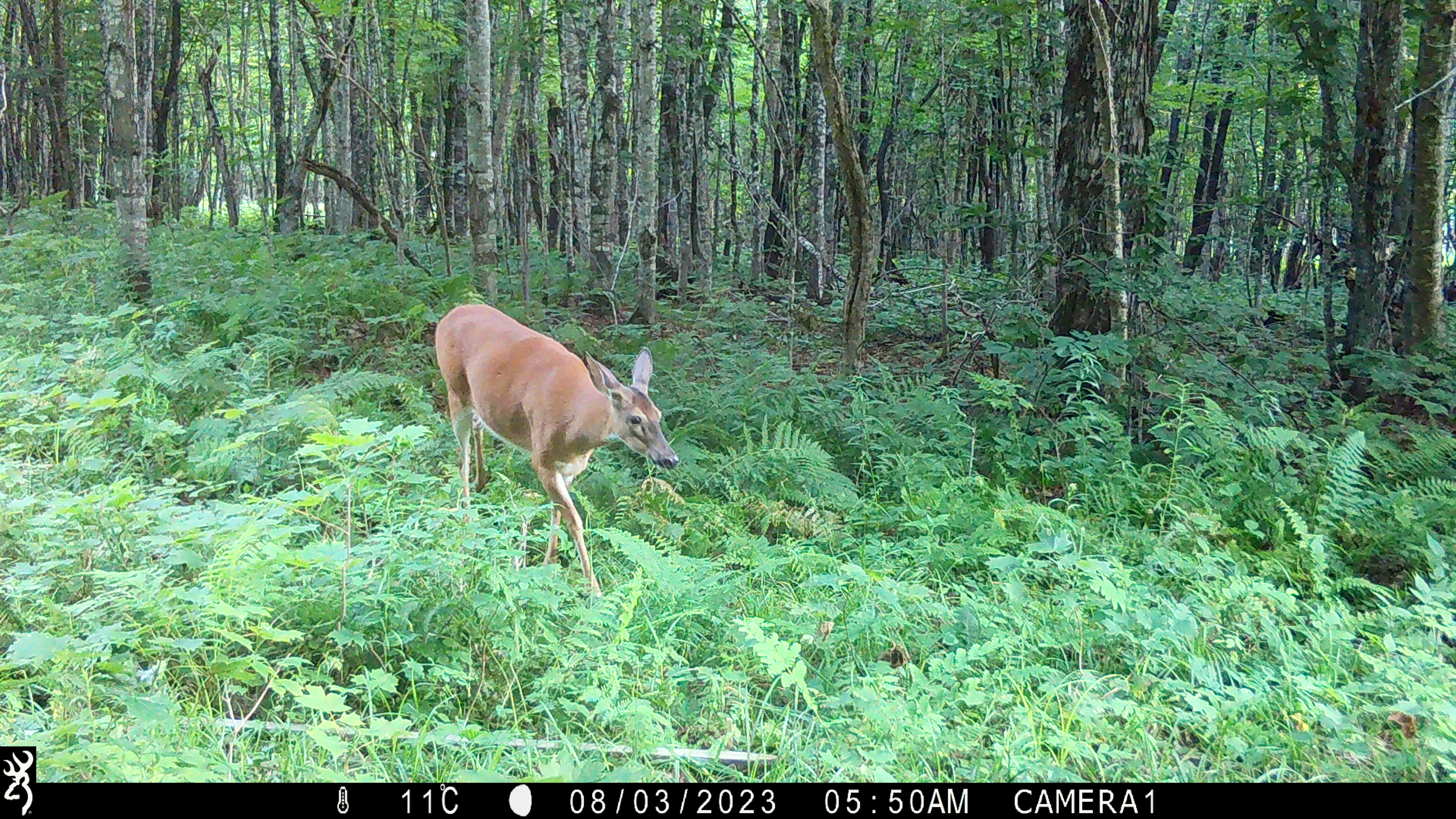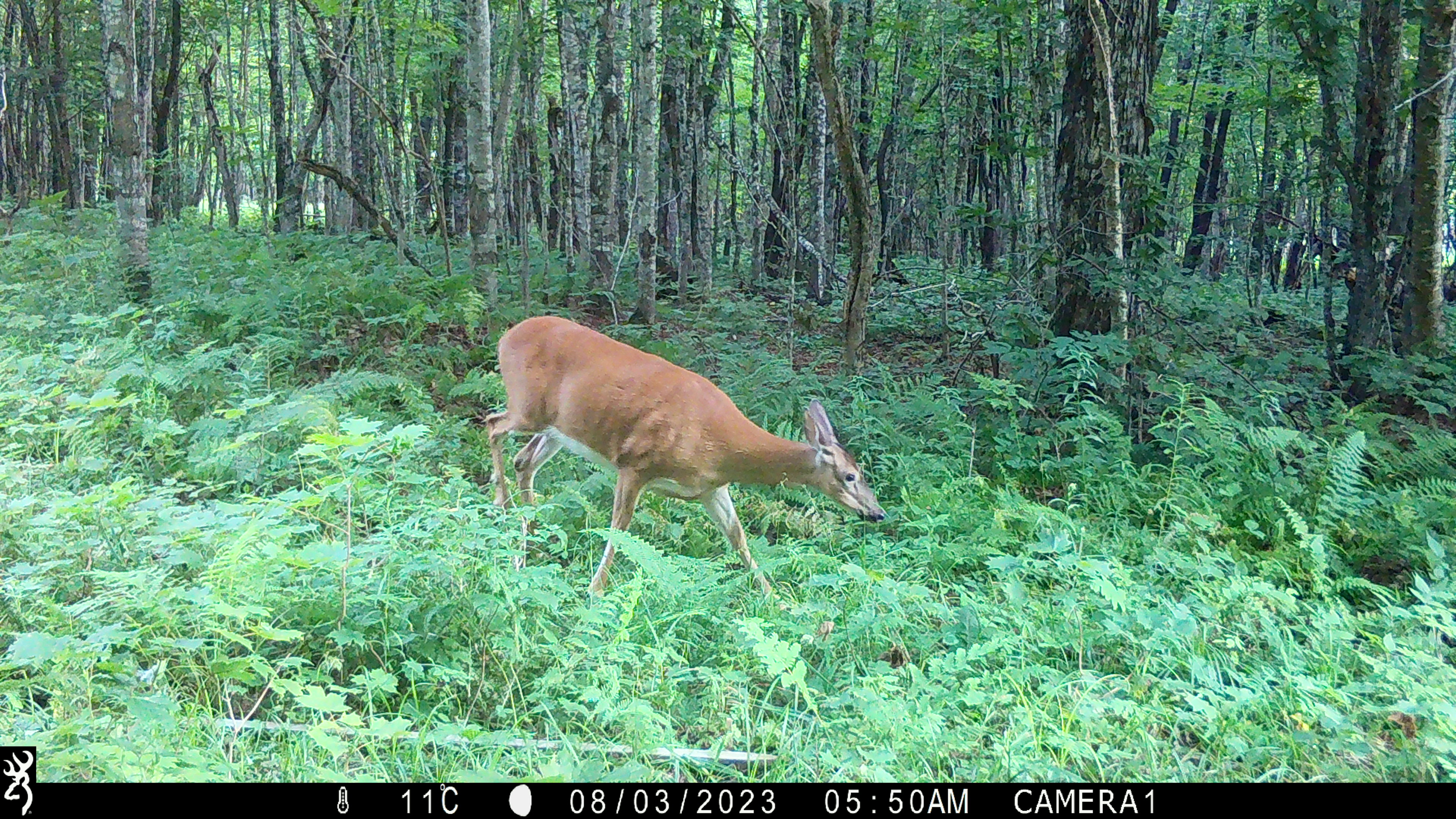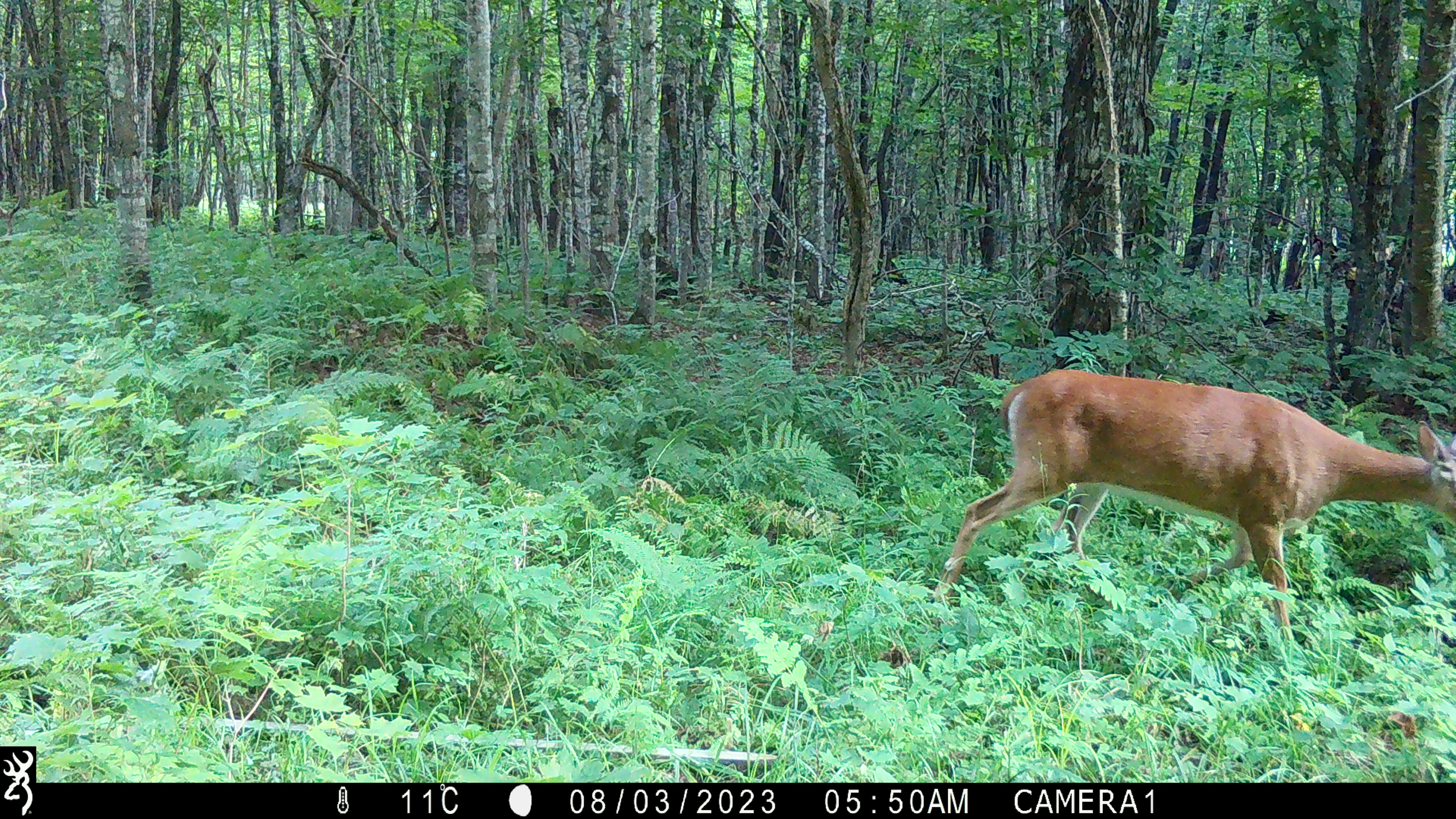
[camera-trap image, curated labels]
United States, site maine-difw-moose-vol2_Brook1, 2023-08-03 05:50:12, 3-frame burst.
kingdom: Animalia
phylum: Chordata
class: Mammalia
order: Artiodactyla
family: Cervidae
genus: Odocoileus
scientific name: Odocoileus virginianus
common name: white-tailed deer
White-tailed deer (Odocoileus virginianus).